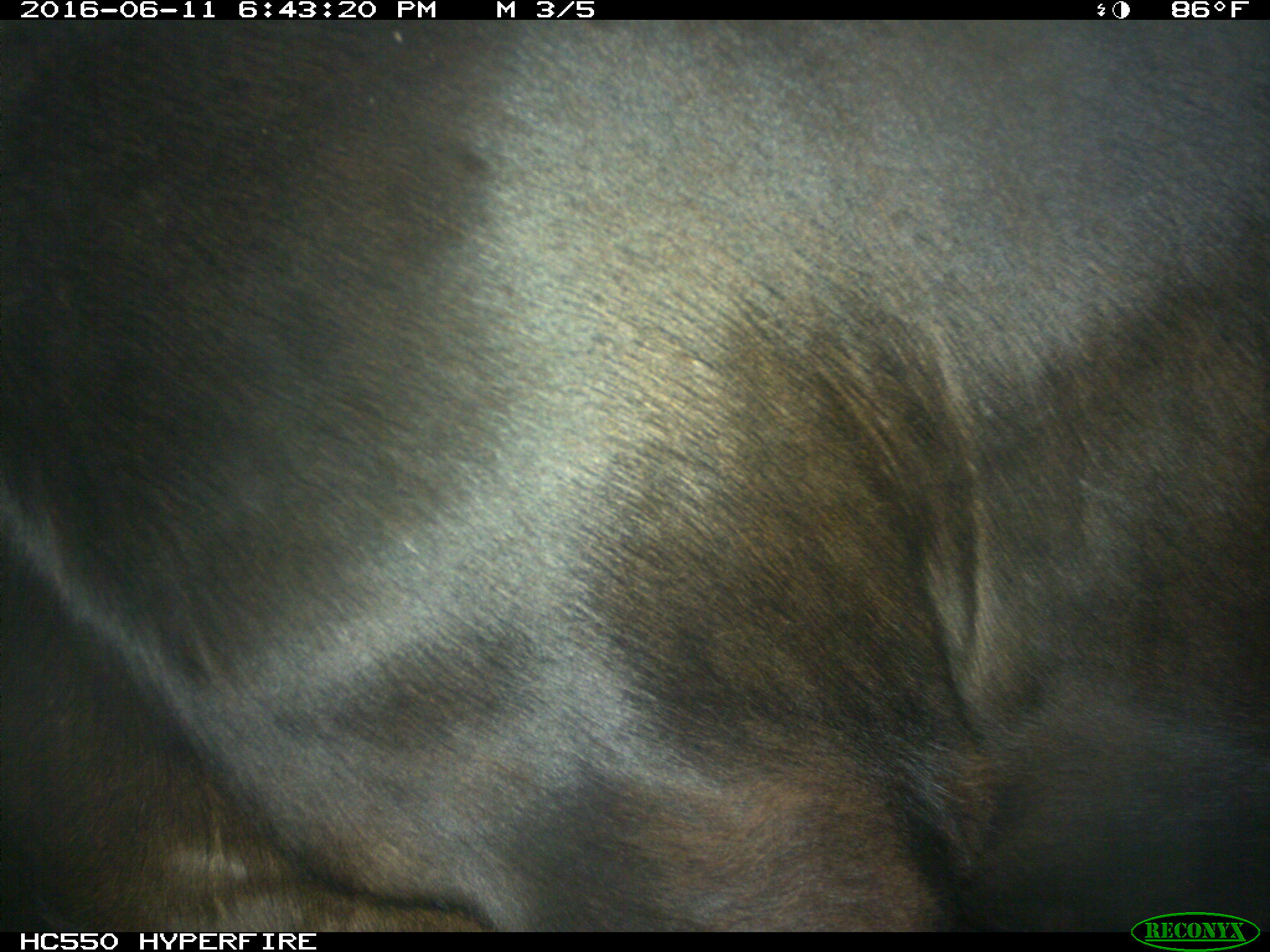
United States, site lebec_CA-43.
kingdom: Animalia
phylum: Chordata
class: Mammalia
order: Artiodactyla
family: Bovidae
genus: Bos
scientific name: Bos taurus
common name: domestic cow